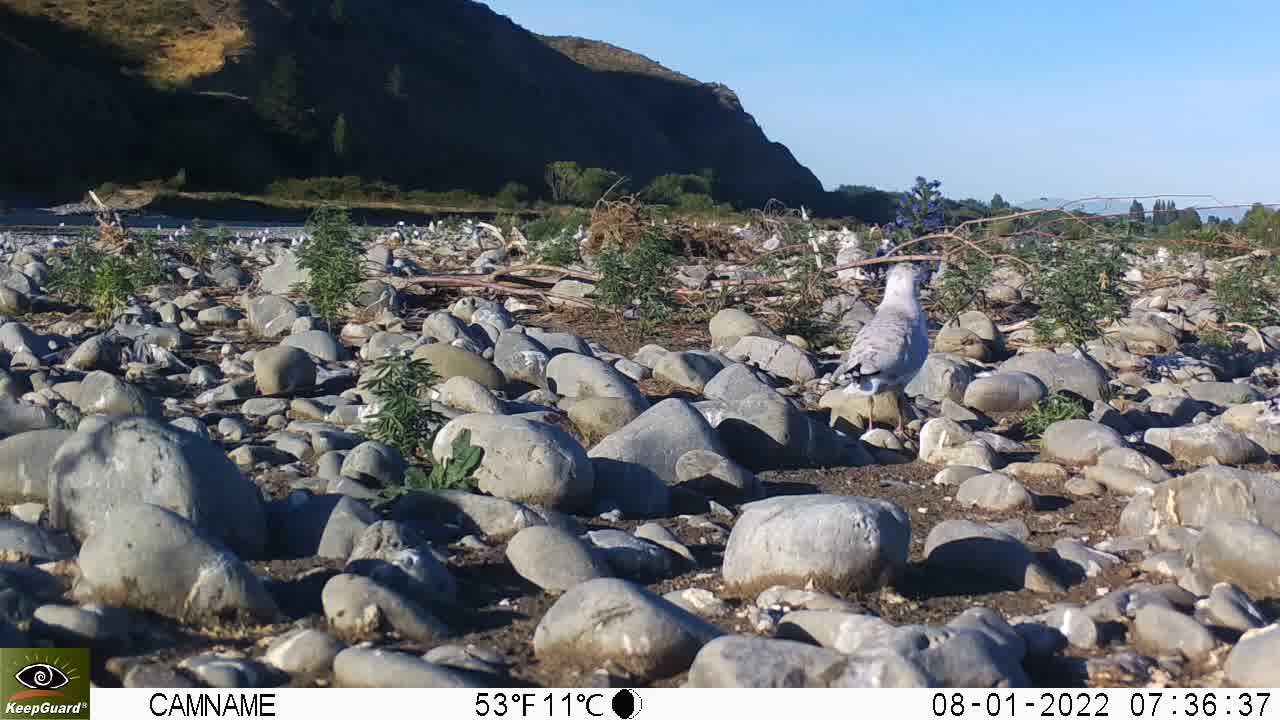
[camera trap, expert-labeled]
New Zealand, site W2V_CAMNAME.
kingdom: Animalia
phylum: Chordata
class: Aves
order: Charadriiformes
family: Laridae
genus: Chroicocephalus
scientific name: Chroicocephalus bulleri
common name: black-billed gull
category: black billed gull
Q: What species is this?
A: Black billed gull (black-billed gull) (Chroicocephalus bulleri).